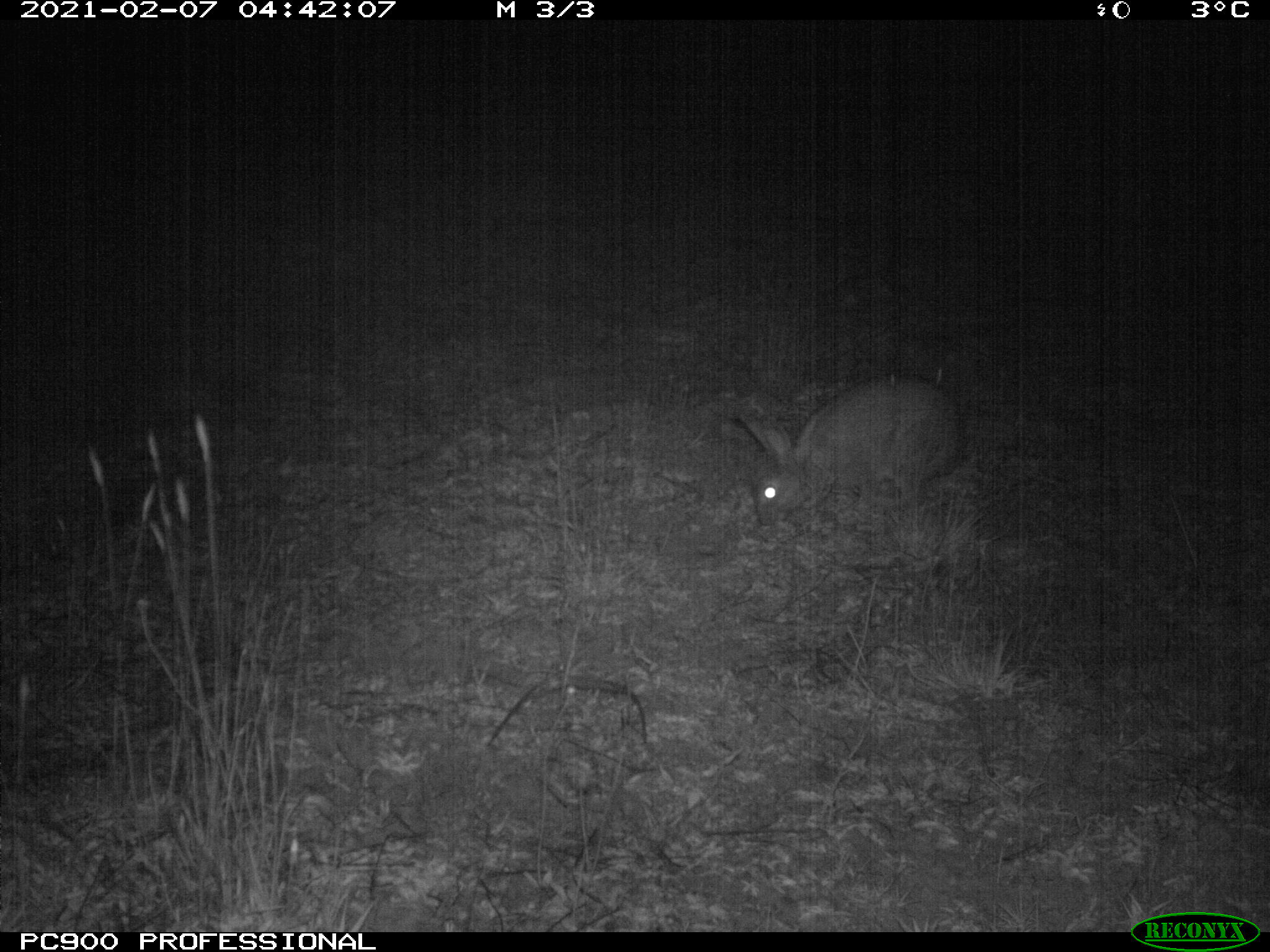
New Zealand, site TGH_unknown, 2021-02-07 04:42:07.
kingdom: Animalia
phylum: Chordata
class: Mammalia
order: Lagomorpha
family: Leporidae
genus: Oryctolagus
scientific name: Oryctolagus cuniculus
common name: european rabbit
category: rabbit